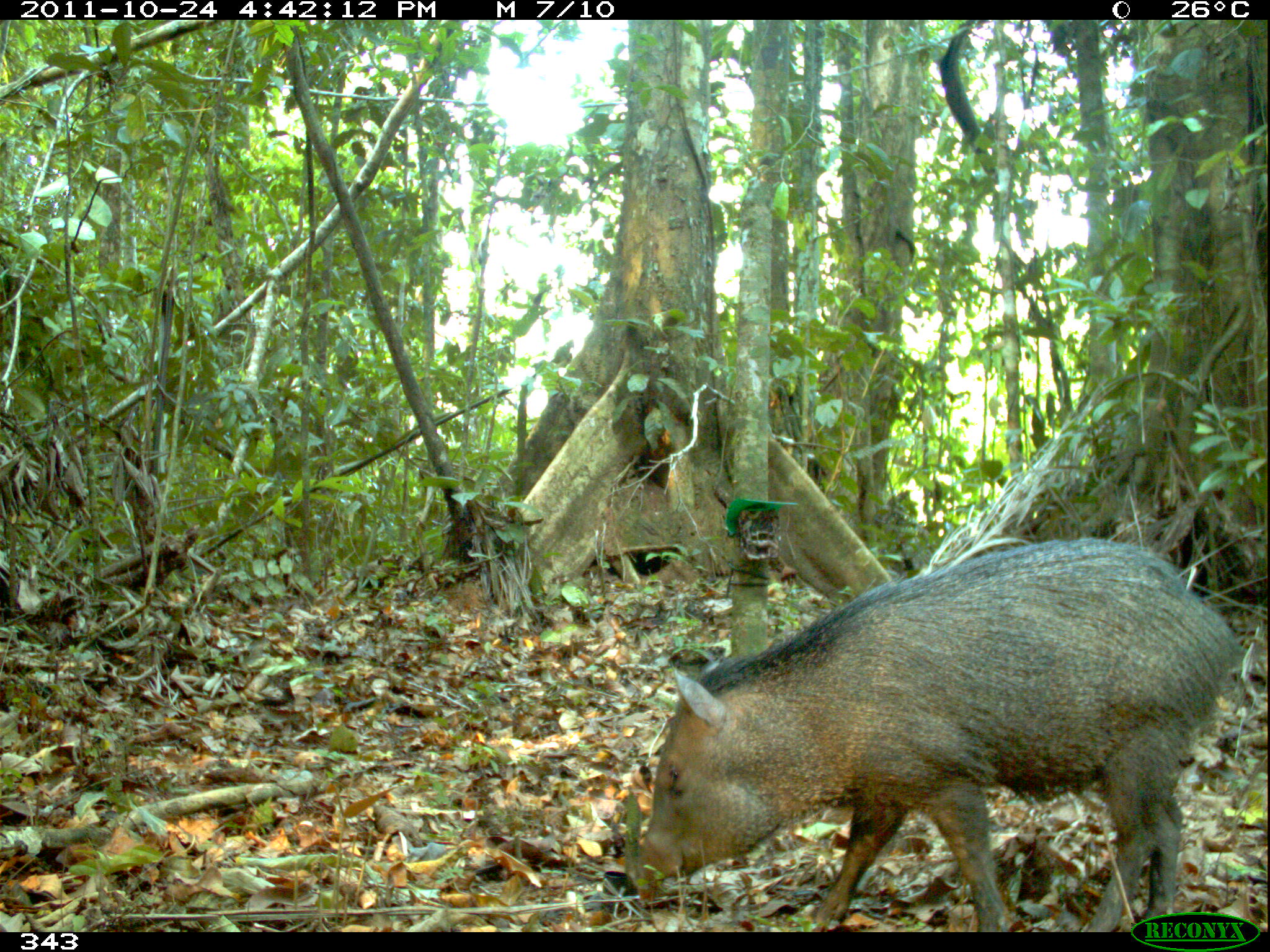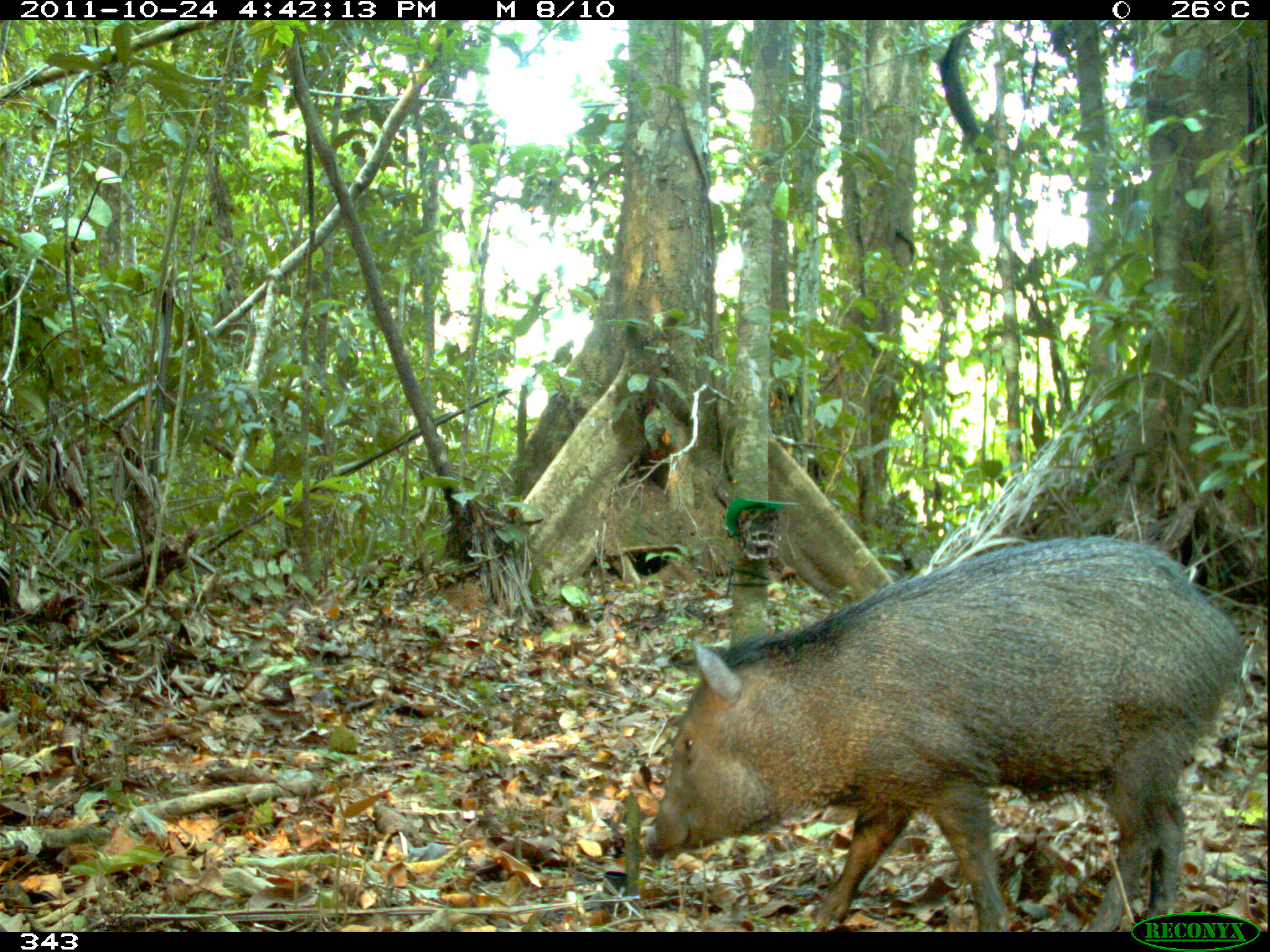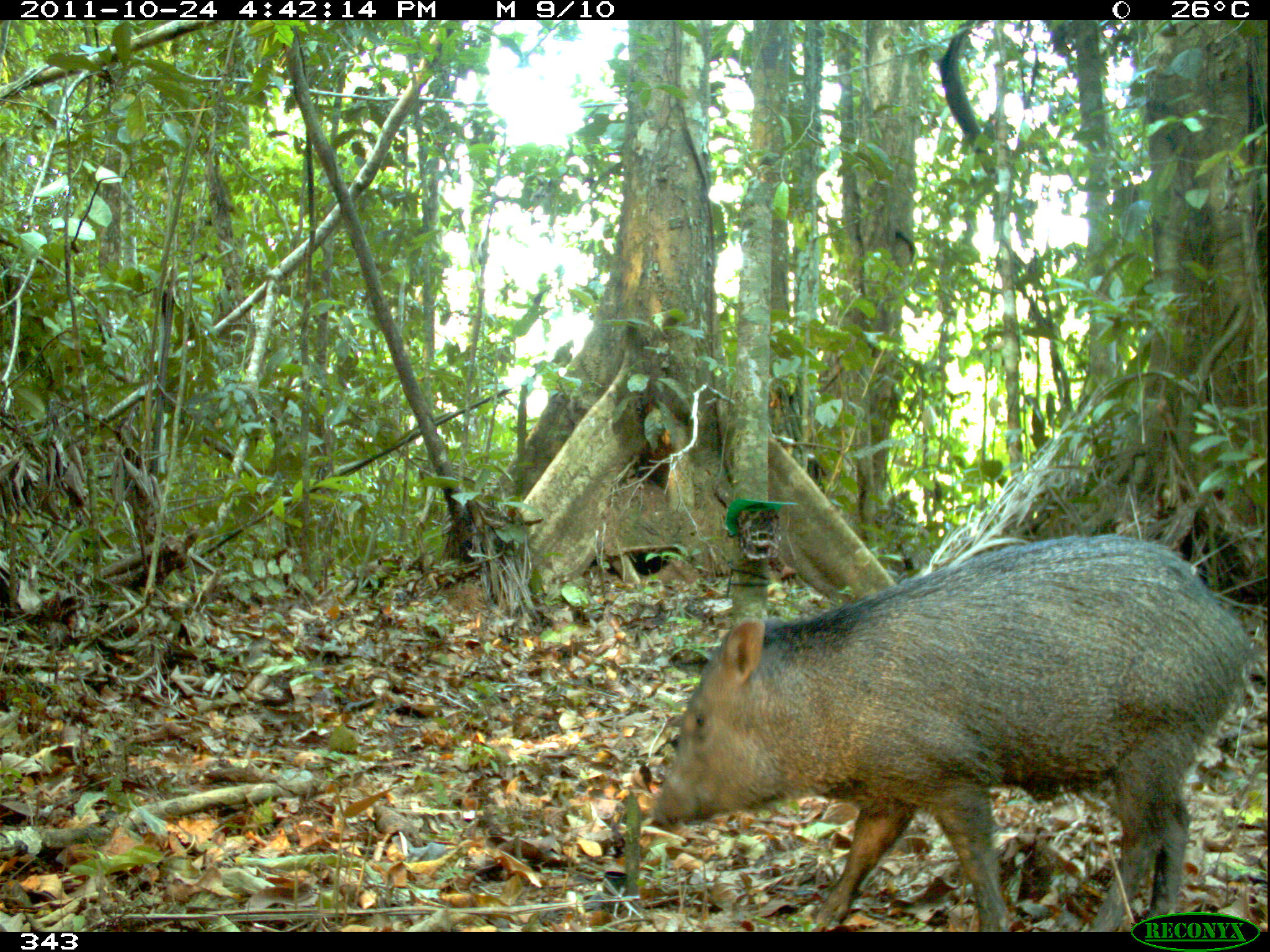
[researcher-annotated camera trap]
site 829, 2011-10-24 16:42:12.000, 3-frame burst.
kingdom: Animalia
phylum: Chordata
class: Mammalia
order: Artiodactyla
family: Tayassuidae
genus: Pecari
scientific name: Pecari tajacu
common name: collared peccary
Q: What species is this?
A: Pecari tajacu (collared peccary).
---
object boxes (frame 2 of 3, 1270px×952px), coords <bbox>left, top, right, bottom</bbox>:
pecari tajacu: <bbox>640, 533, 1245, 932</bbox>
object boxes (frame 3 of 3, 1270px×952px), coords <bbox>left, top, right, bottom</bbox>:
pecari tajacu: <bbox>649, 531, 1257, 932</bbox>